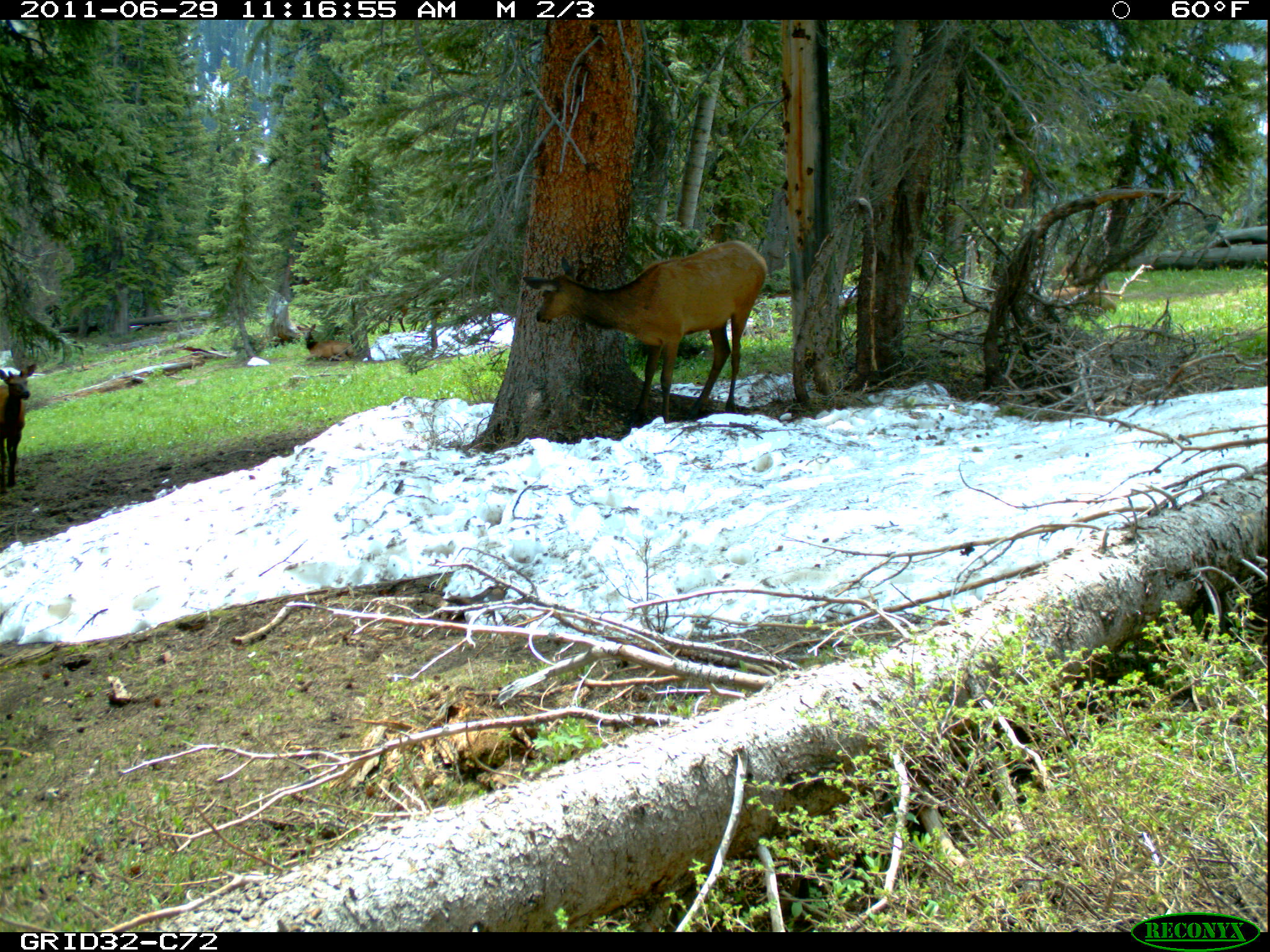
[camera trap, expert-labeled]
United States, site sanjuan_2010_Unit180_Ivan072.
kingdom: Animalia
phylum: Chordata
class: Mammalia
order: Artiodactyla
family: Cervidae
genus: Cervus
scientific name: Cervus elaphus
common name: red deer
Cervus elaphus (red deer).